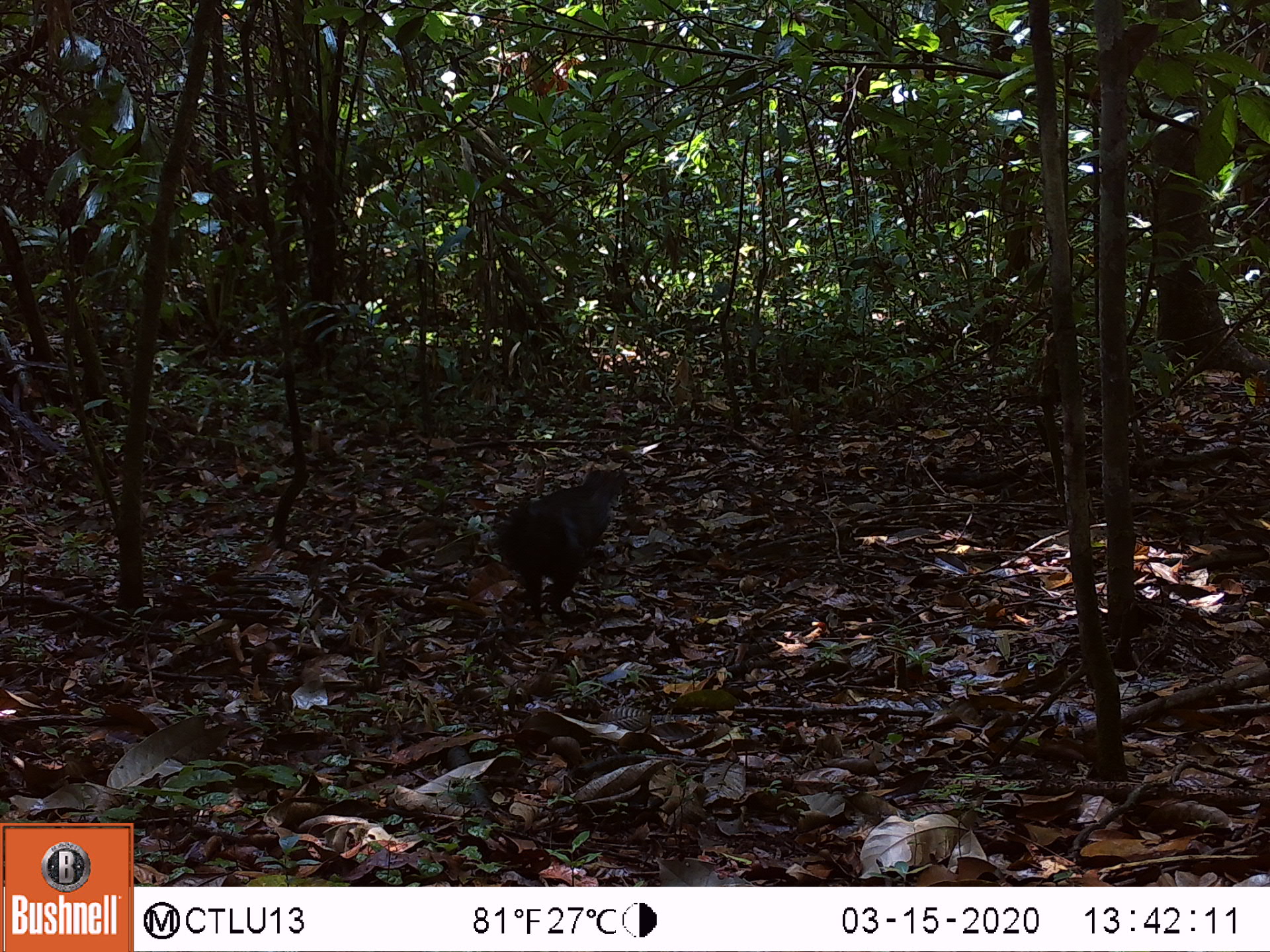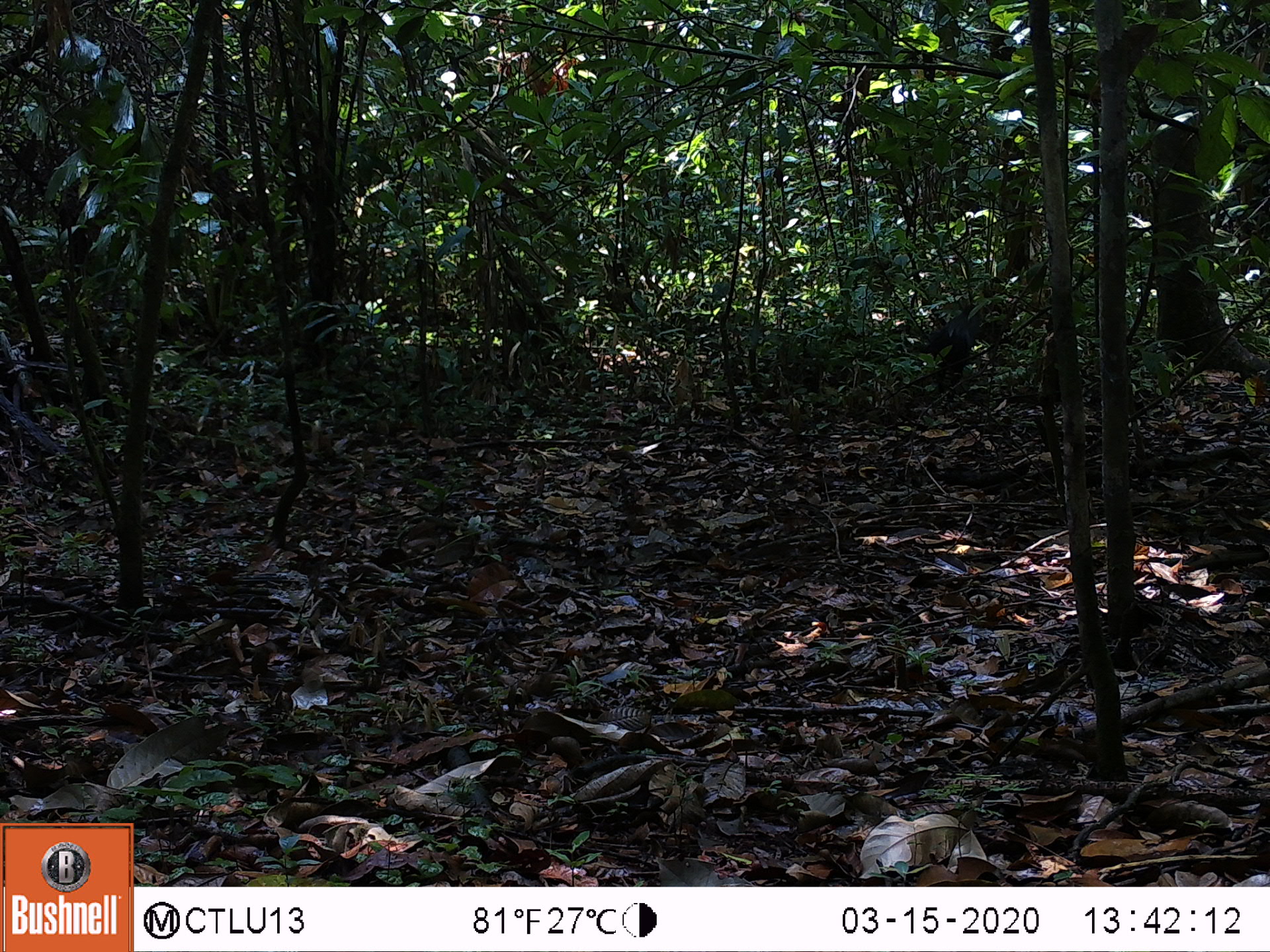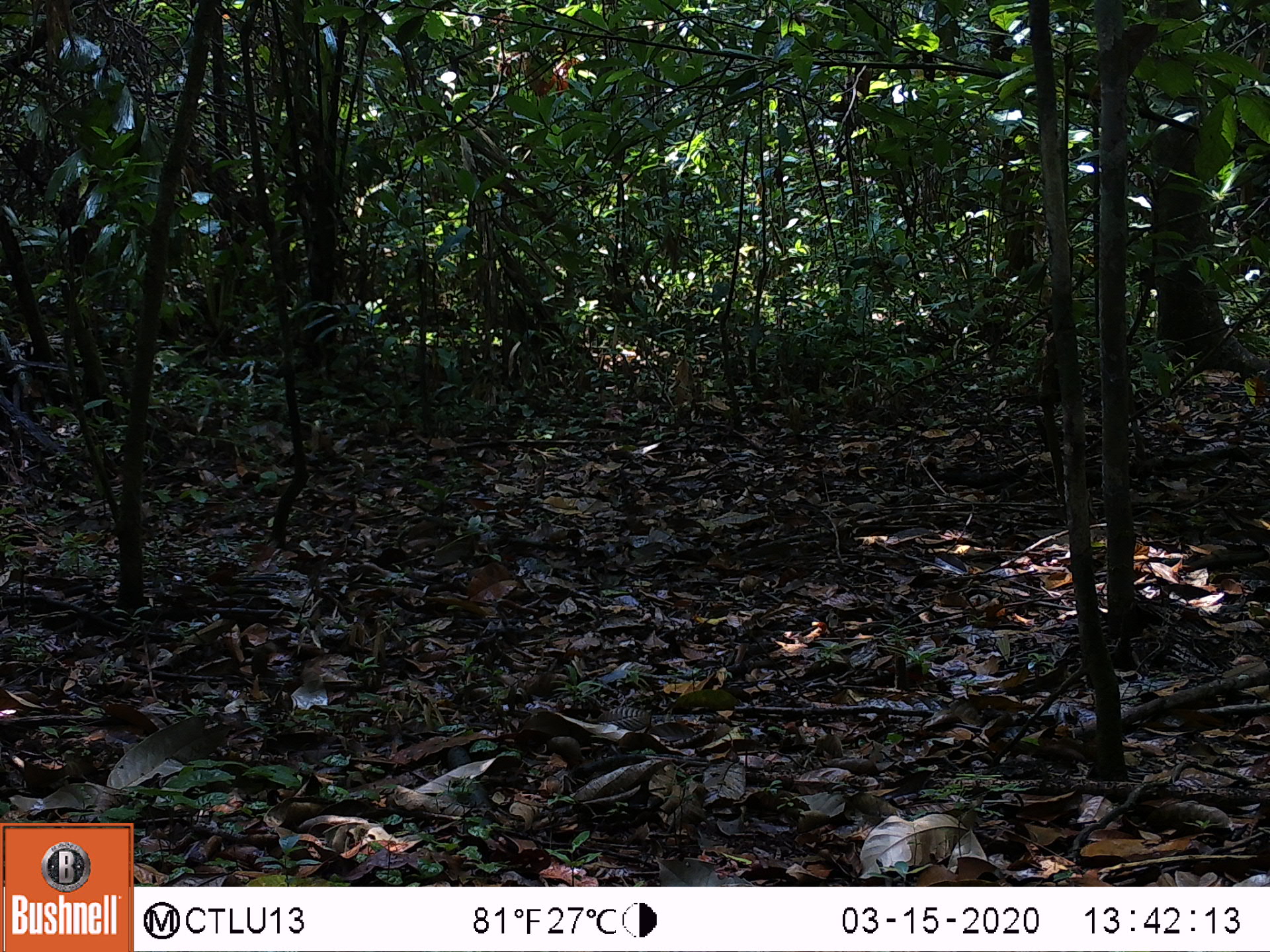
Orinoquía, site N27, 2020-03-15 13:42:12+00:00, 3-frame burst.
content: unidentified animal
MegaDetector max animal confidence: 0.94